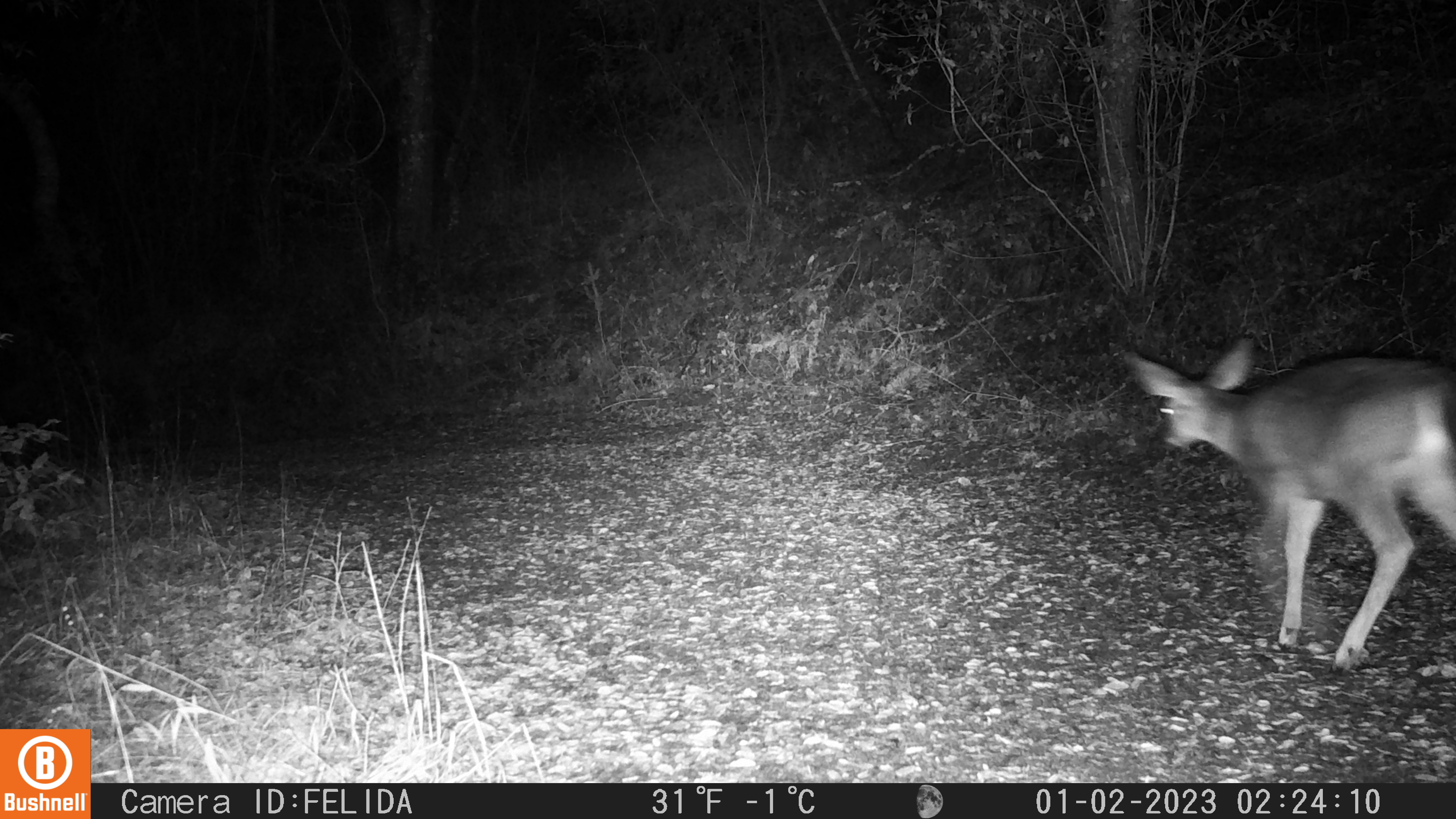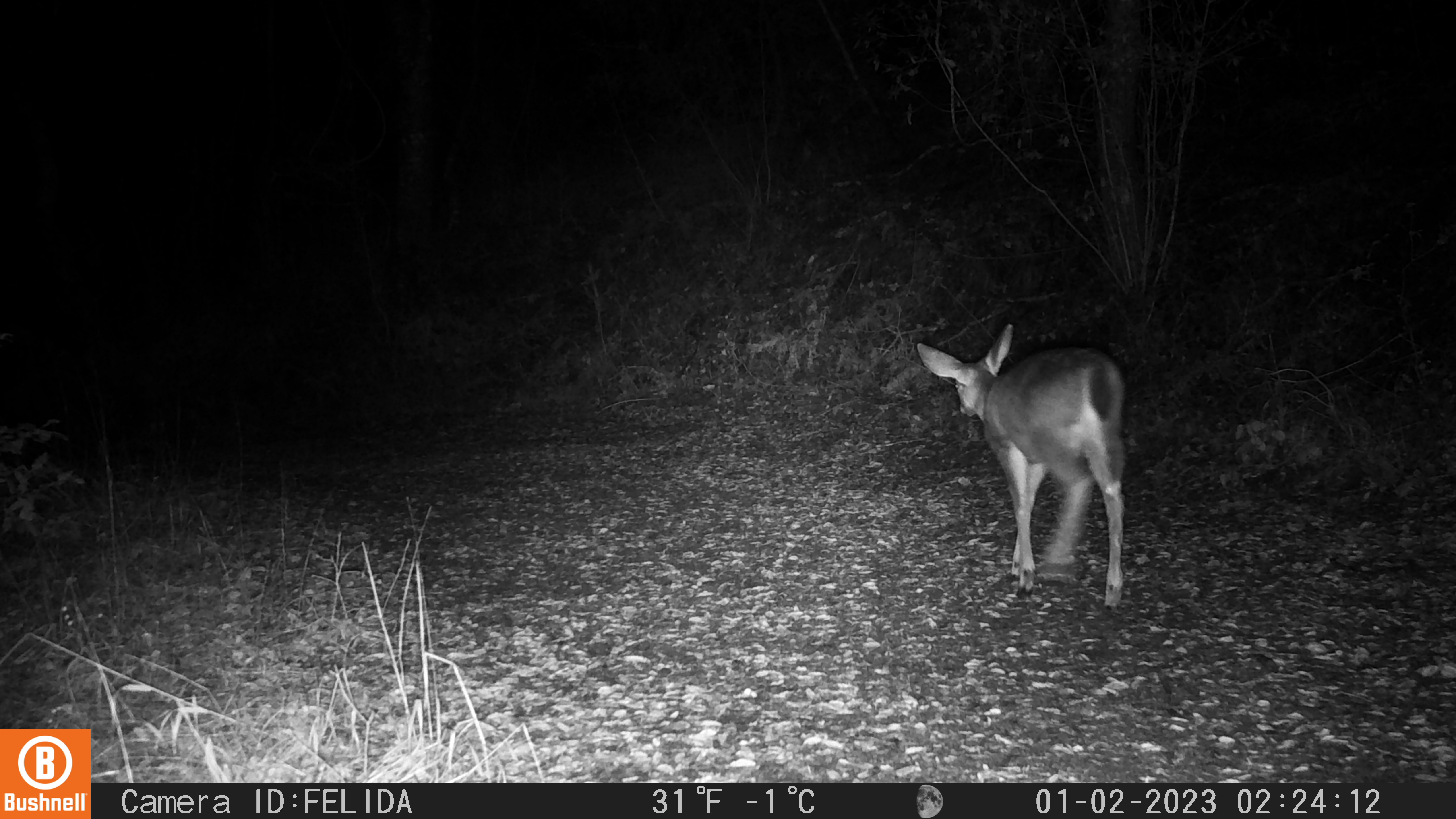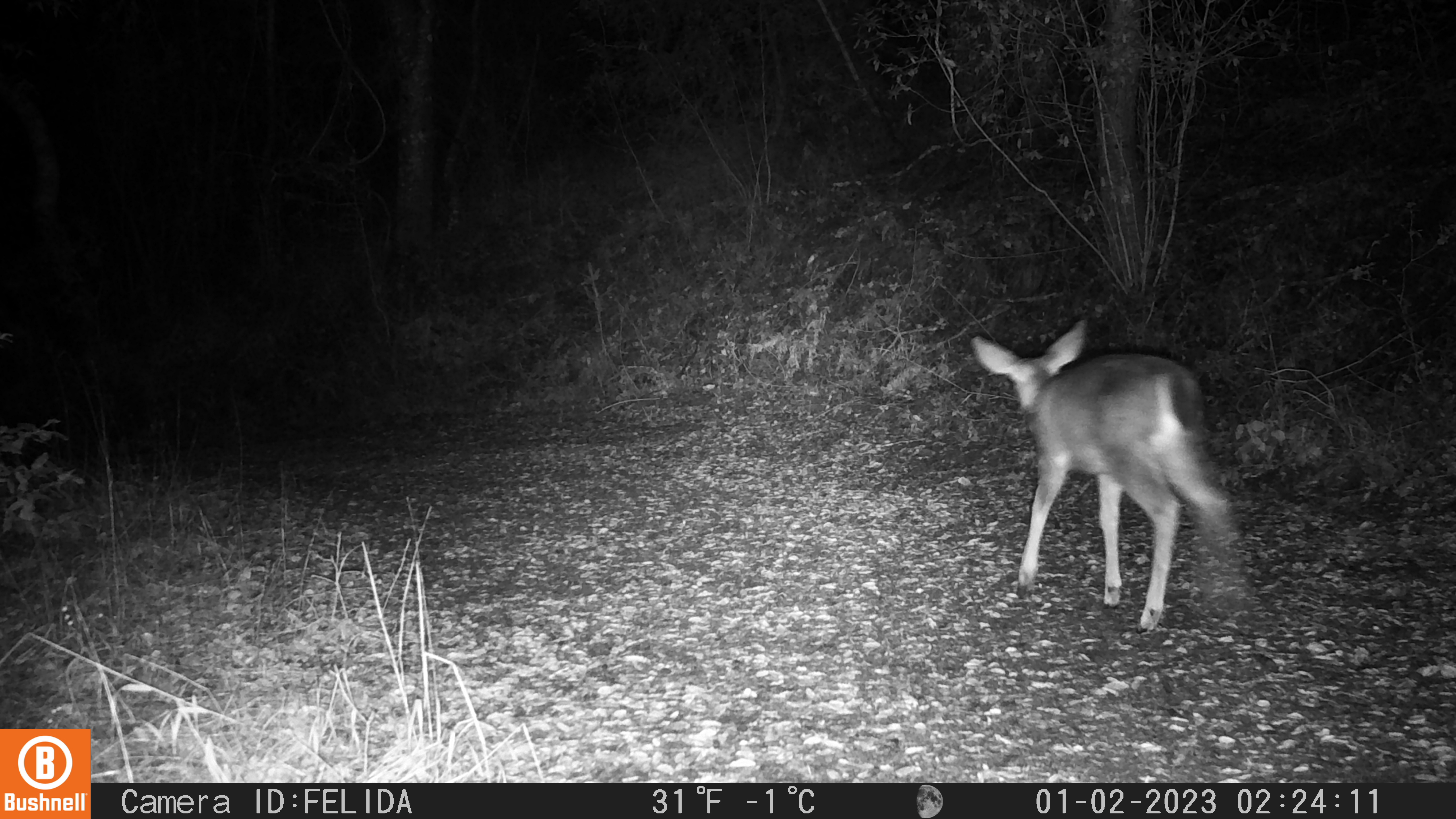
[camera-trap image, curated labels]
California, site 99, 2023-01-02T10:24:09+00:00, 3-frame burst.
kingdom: Animalia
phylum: Chordata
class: Mammalia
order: Artiodactyla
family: Cervidae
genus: Odocoileus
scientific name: Odocoileus hemionus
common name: mule deer